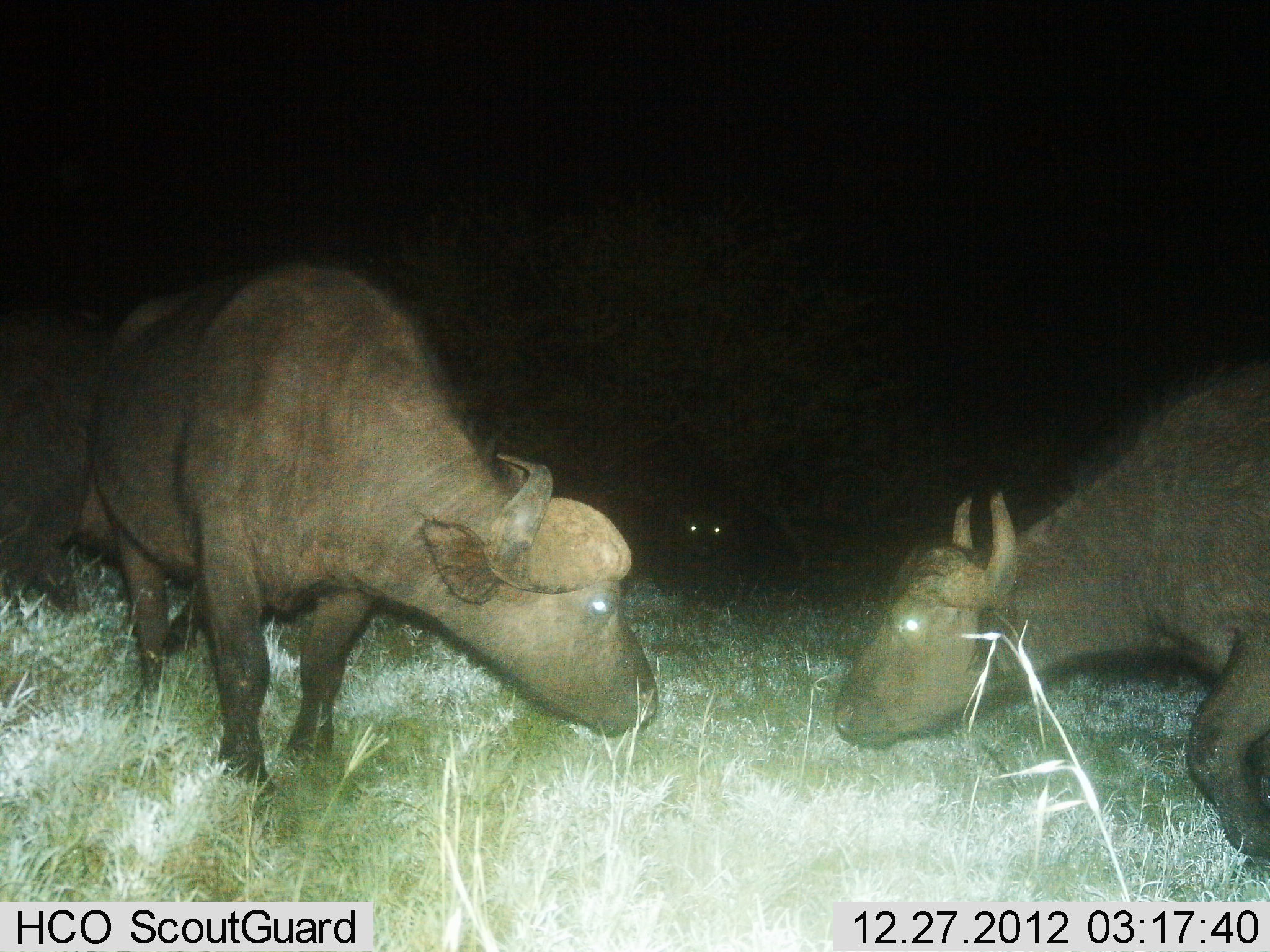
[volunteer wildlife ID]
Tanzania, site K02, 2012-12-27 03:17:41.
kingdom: Animalia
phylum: Chordata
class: Mammalia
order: Artiodactyla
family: Bovidae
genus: Syncerus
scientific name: Syncerus caffer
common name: cape buffalo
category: buffalo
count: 3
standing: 66%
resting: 13%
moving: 21%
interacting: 47%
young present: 0%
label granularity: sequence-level